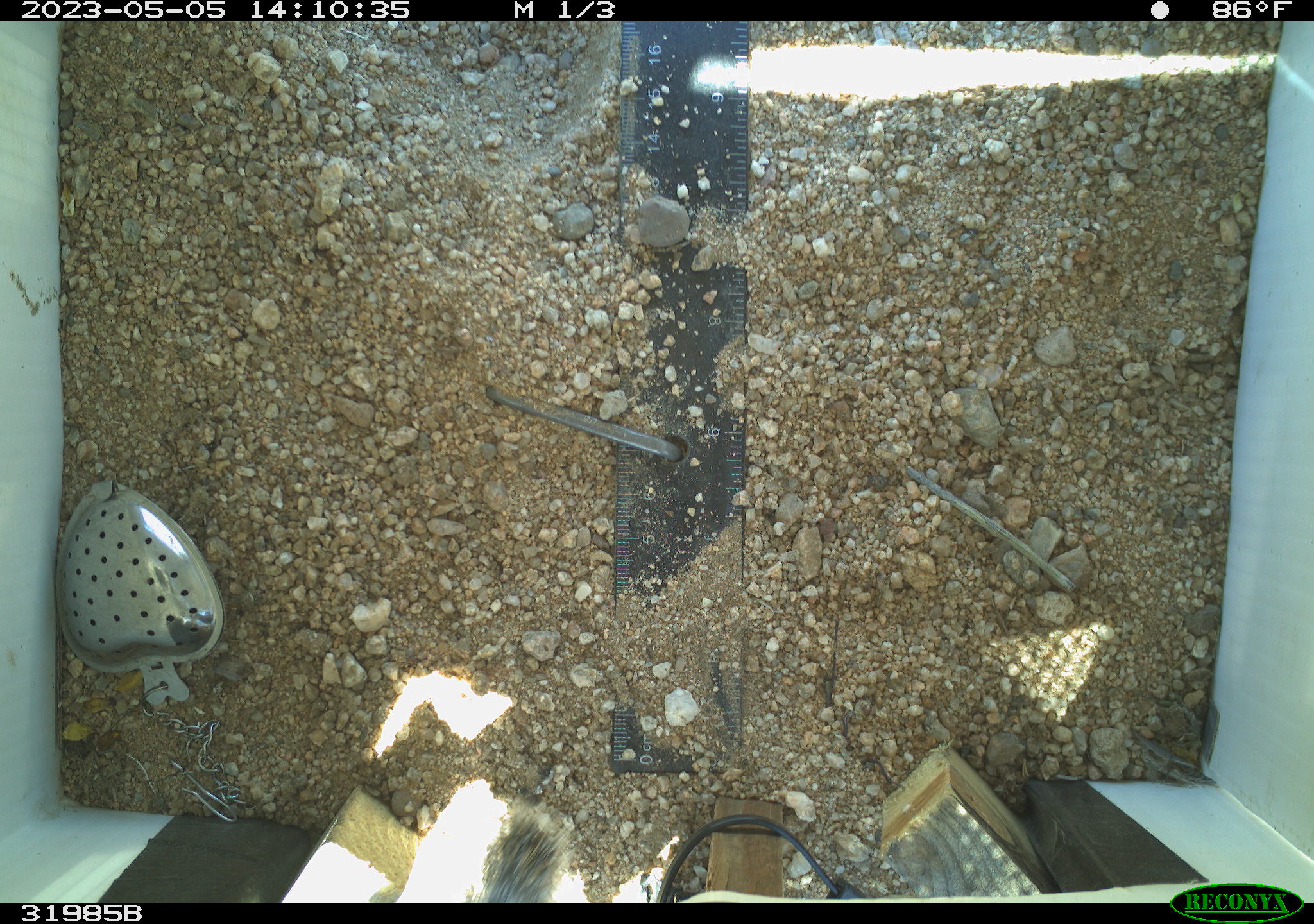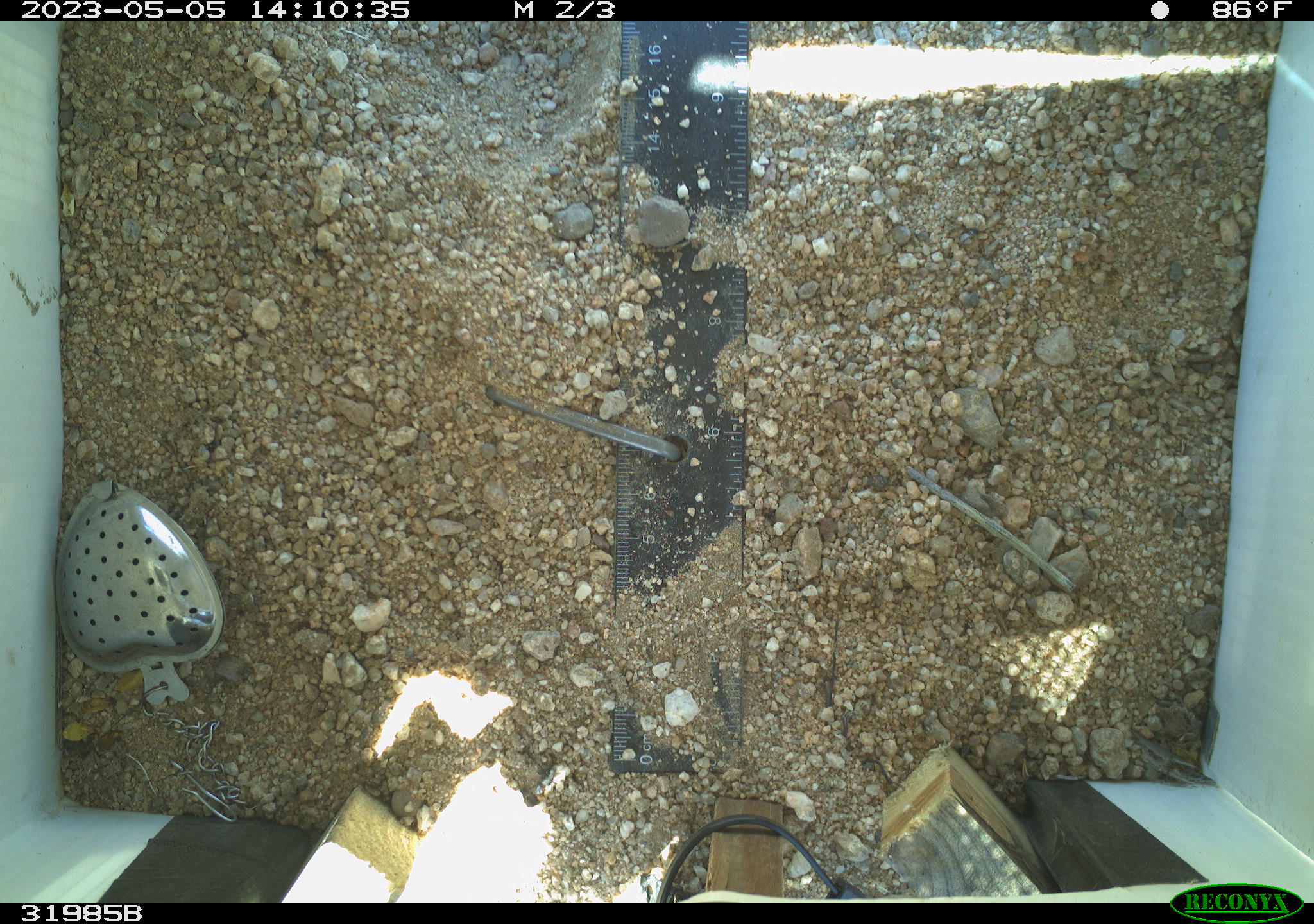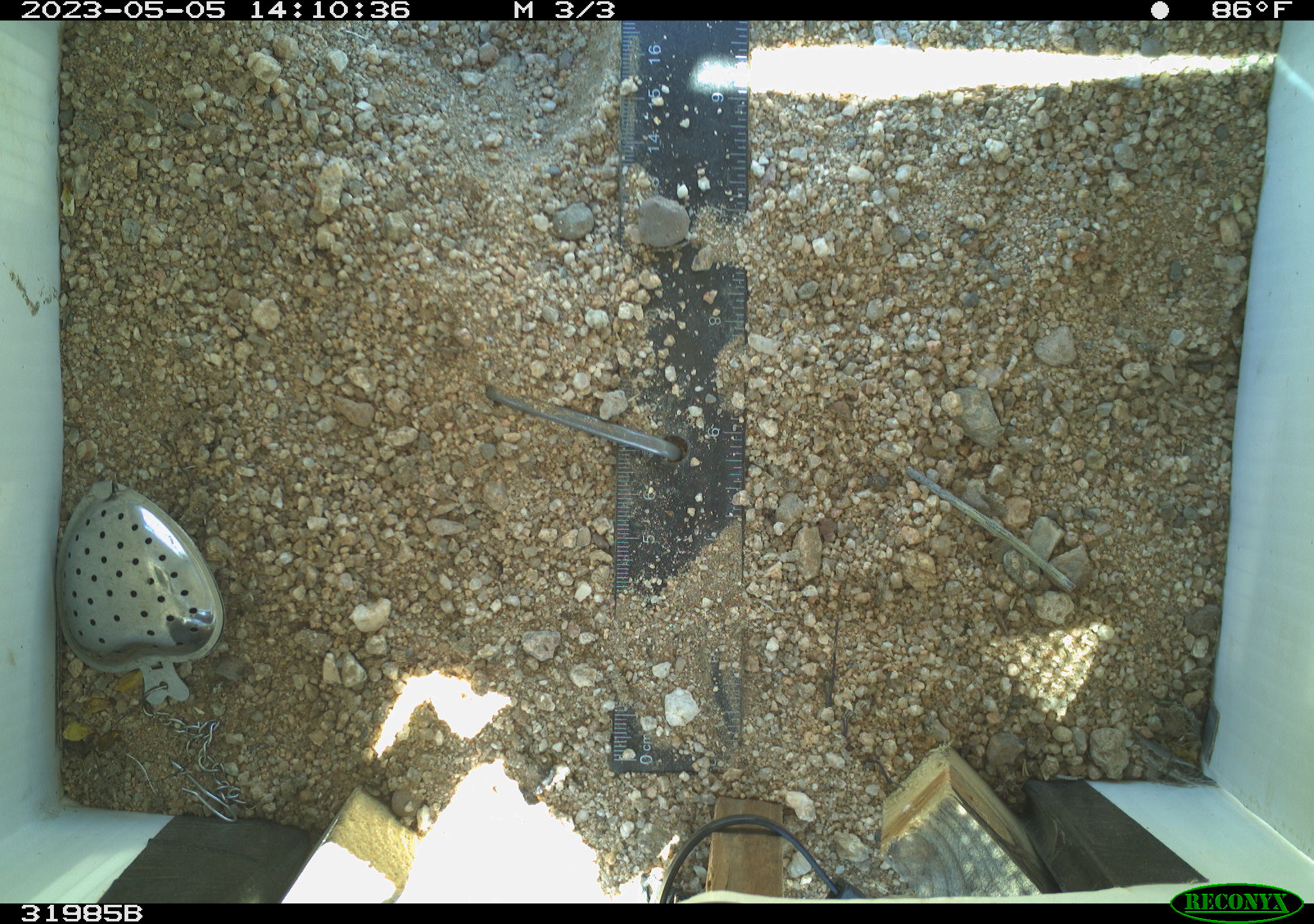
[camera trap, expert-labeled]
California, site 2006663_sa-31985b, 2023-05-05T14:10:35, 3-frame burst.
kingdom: Animalia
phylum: Chordata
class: Mammalia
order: Rodentia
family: Sciuridae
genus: Ammospermophilus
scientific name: Ammospermophilus leucurus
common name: white-tailed antelope squirrel